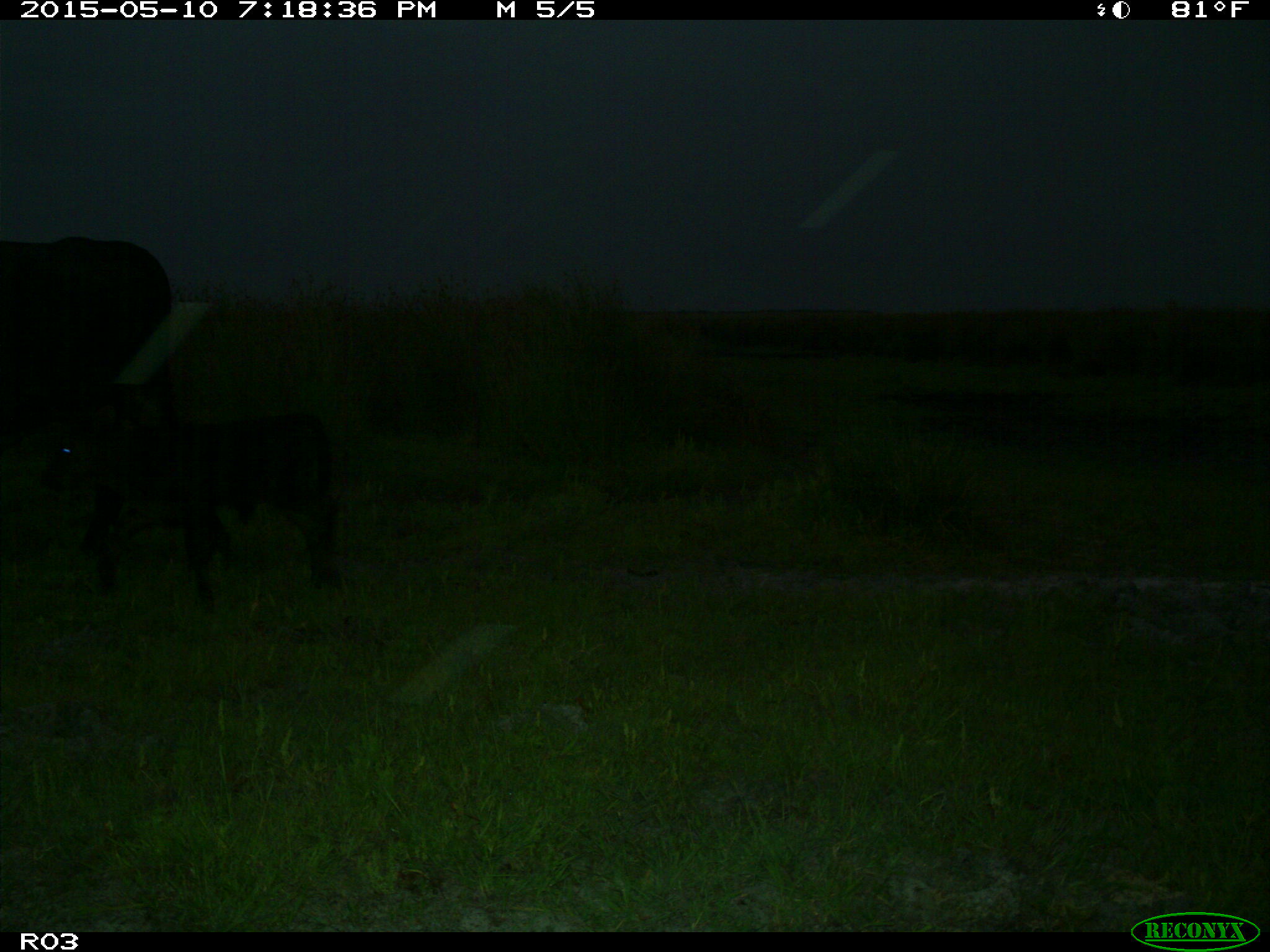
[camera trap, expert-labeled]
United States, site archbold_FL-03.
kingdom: Animalia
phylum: Chordata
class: Mammalia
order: Artiodactyla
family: Bovidae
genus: Bos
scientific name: Bos taurus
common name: domestic cow